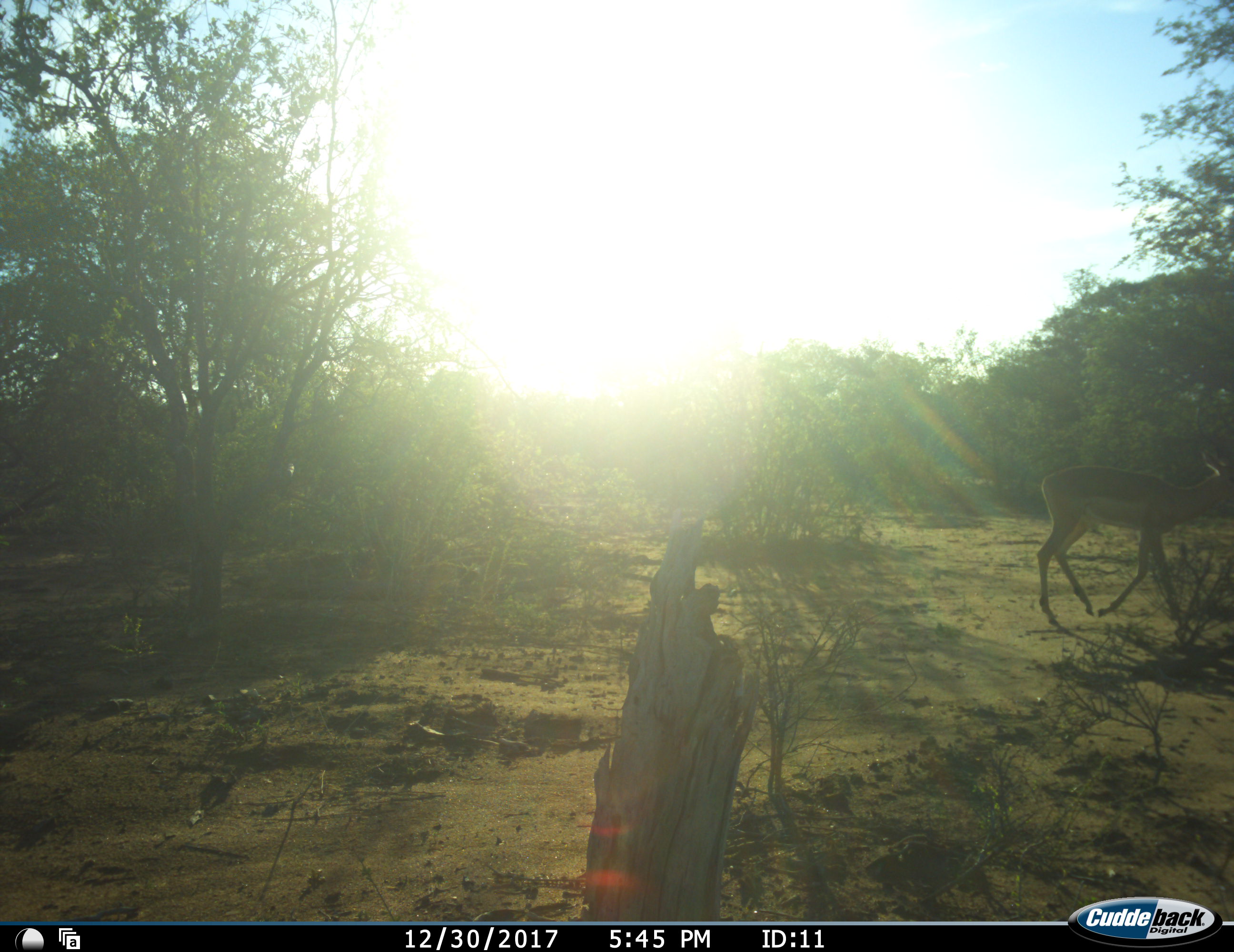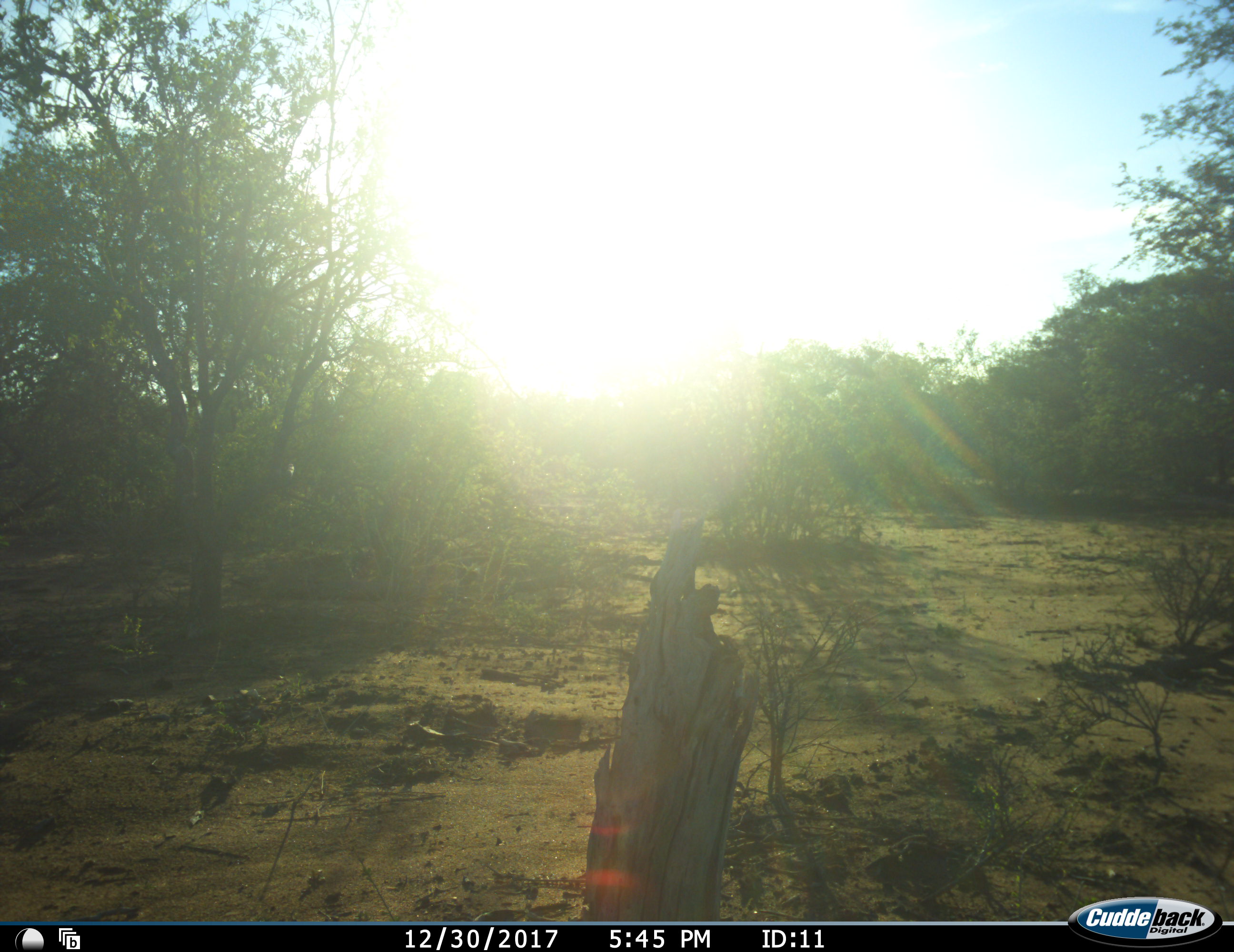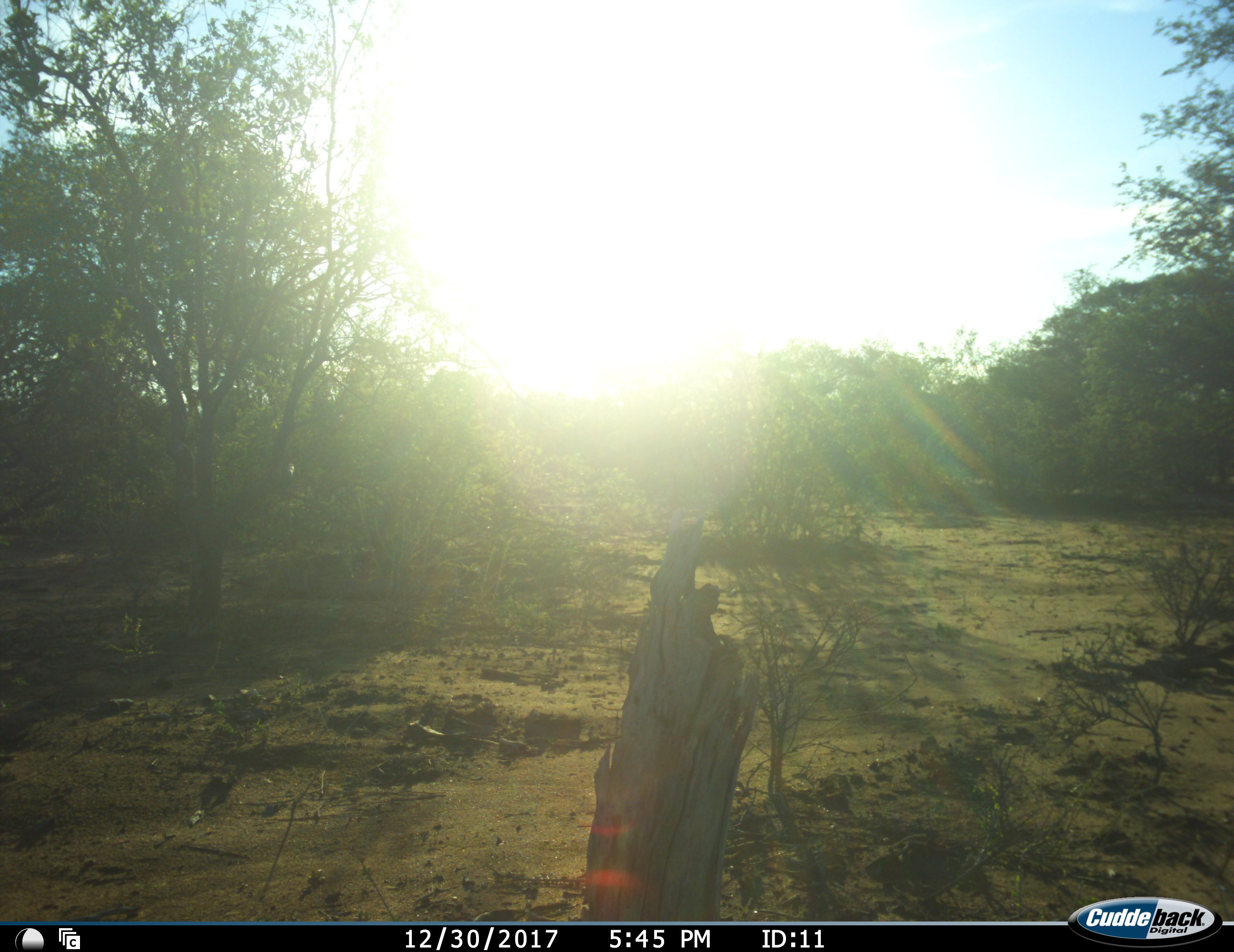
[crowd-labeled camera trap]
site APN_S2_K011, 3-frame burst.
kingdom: Animalia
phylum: Chordata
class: Mammalia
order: Artiodactyla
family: Bovidae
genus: Aepyceros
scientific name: Aepyceros melampus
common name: impala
Impala (Aepyceros melampus), count 1. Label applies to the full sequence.